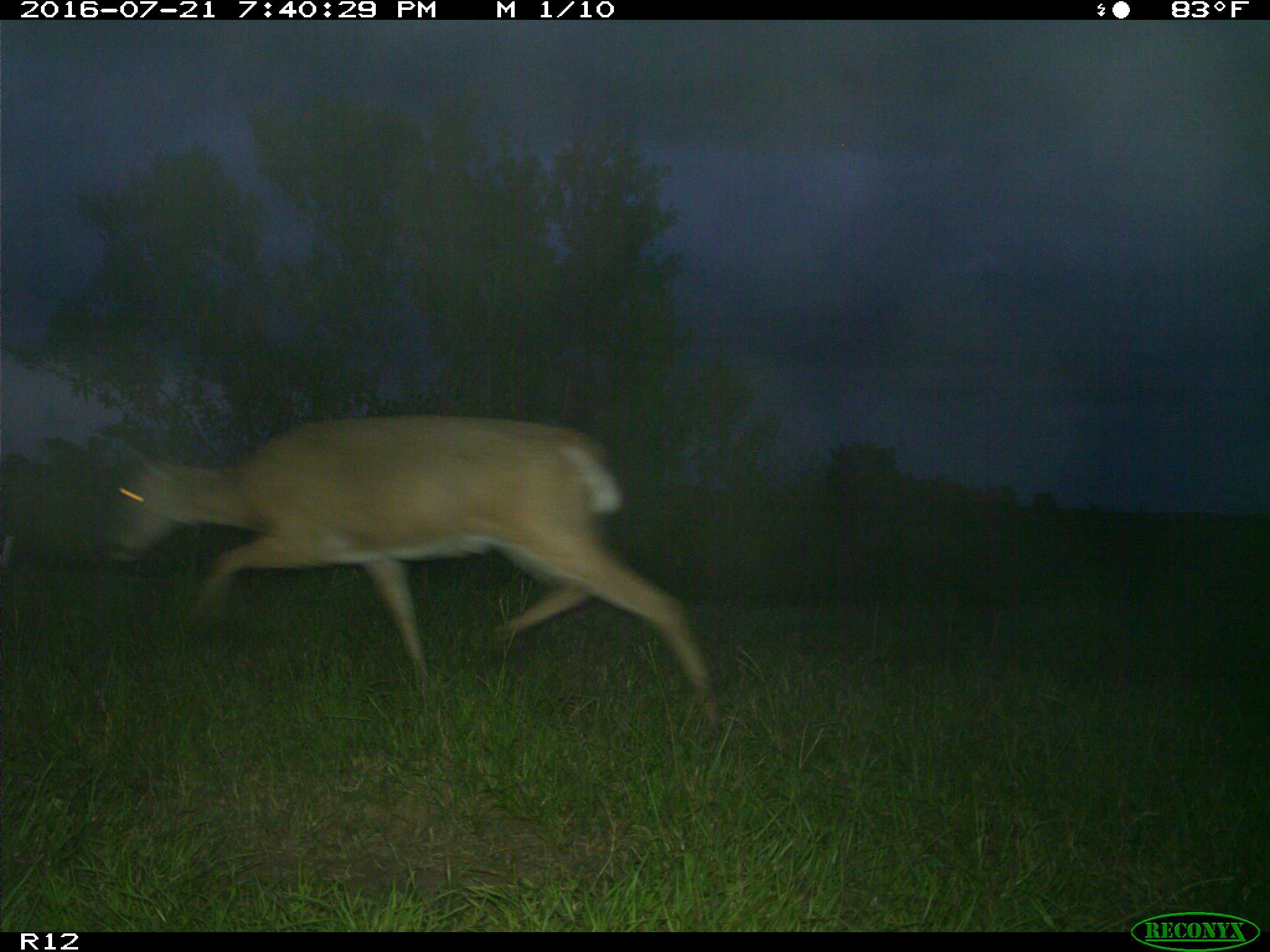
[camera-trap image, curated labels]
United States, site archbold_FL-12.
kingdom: Animalia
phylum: Chordata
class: Mammalia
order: Artiodactyla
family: Cervidae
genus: Odocoileus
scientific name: Odocoileus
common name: deer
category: unidentified deer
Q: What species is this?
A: Unidentified deer (deer) (Odocoileus).